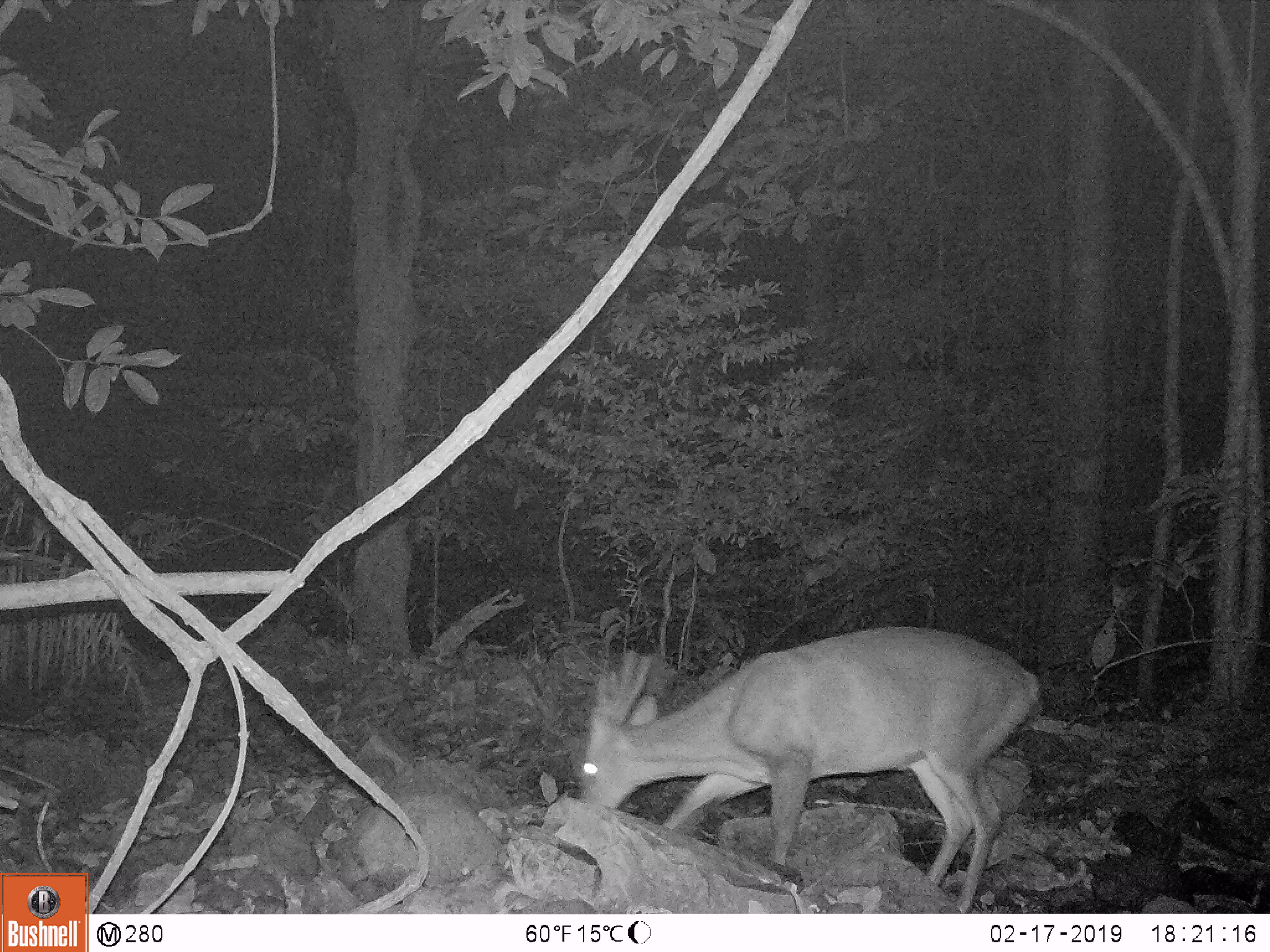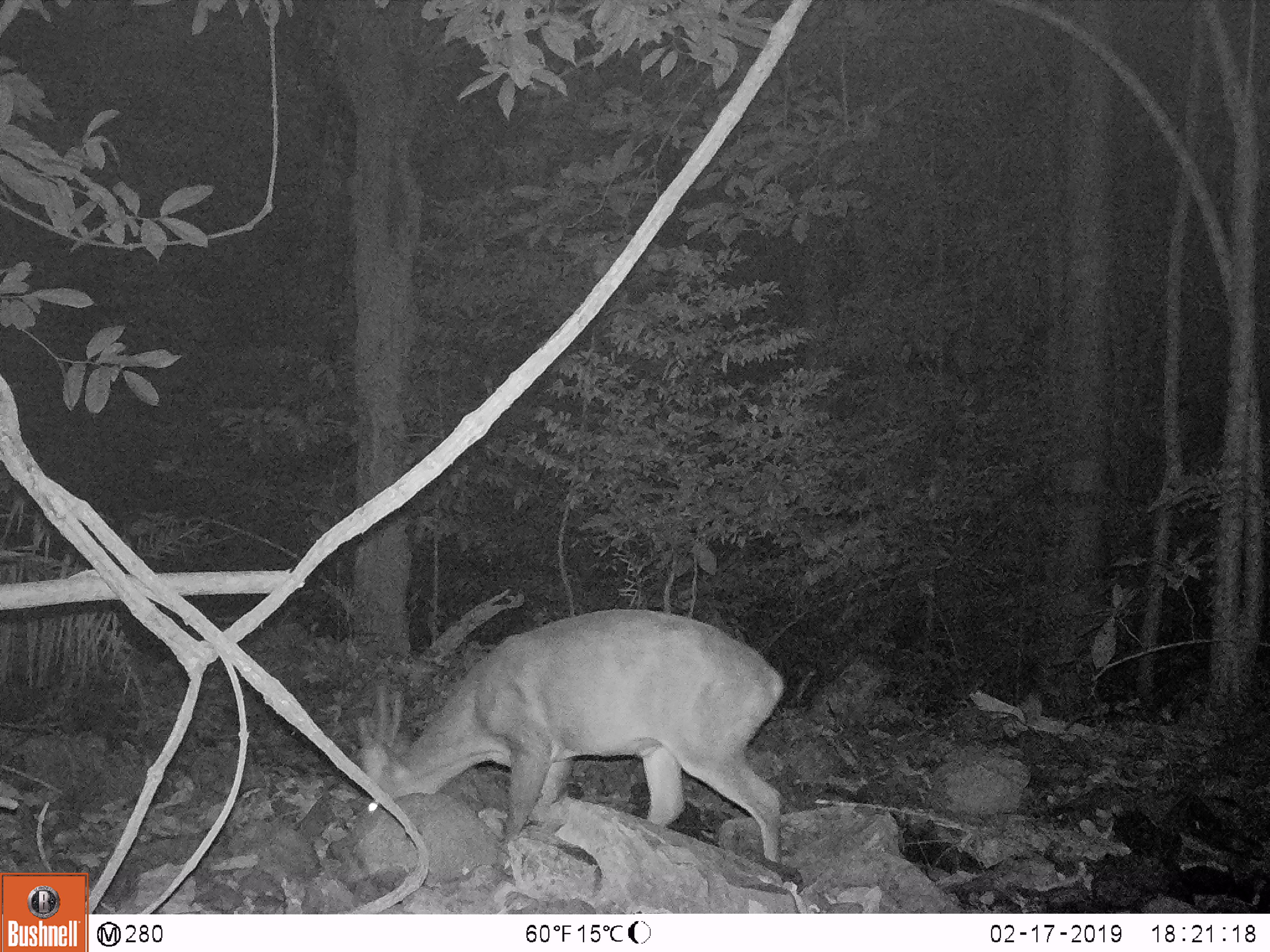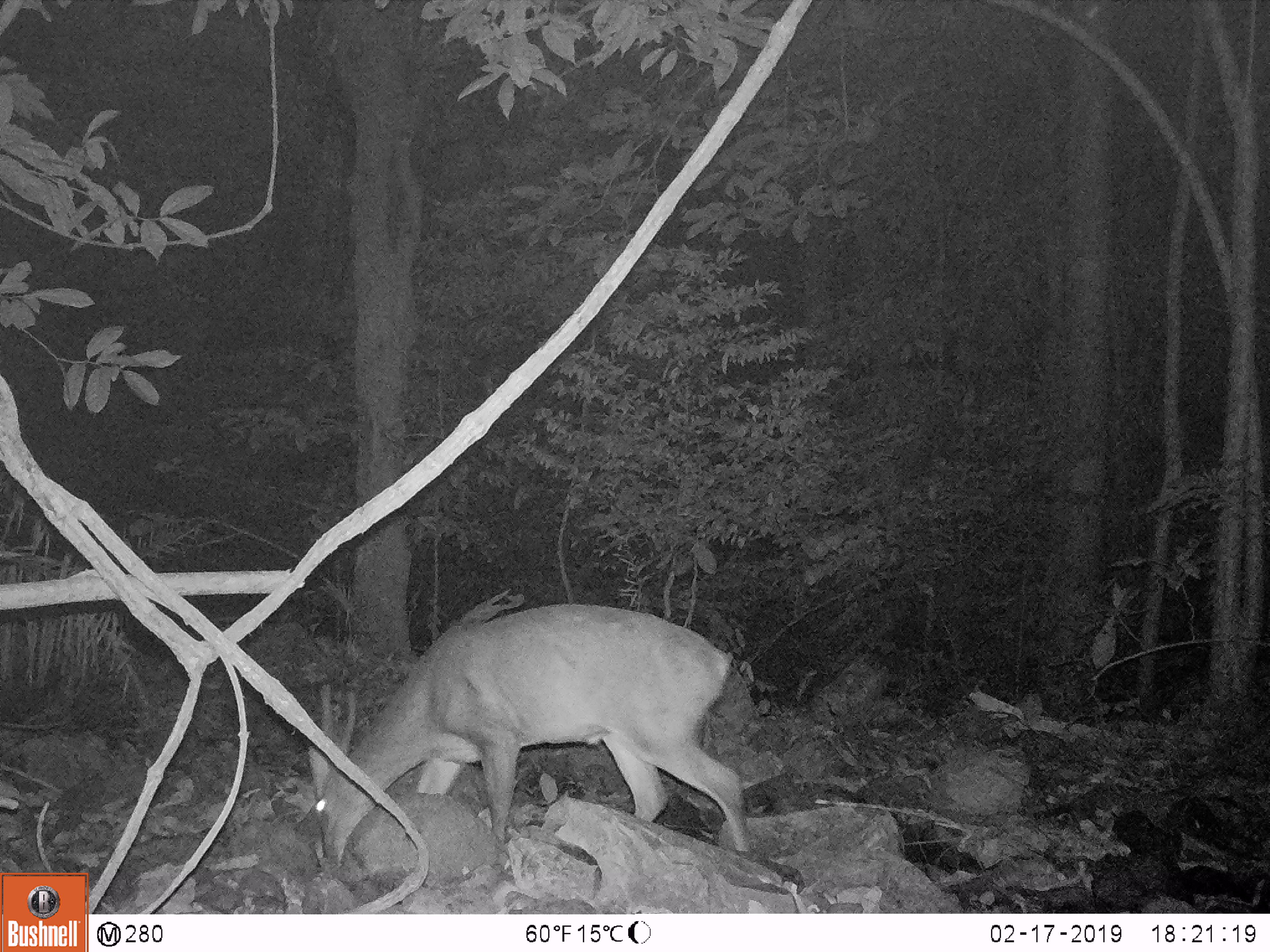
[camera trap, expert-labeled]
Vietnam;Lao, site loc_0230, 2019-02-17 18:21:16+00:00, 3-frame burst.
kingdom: Animalia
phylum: Chordata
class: Mammalia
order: Artiodactyla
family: Cervidae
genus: Muntiacus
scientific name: Muntiacus vuquangensis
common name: large-antlered muntjac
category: large antlered muntjac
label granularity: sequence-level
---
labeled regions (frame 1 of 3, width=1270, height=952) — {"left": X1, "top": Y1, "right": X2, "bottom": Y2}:
large antlered muntjac: {"left": 576, "top": 626, "right": 1040, "bottom": 913}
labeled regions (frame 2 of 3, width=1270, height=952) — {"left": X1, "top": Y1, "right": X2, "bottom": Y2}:
large antlered muntjac: {"left": 353, "top": 607, "right": 785, "bottom": 863}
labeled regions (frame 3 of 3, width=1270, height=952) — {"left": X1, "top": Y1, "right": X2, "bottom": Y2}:
large antlered muntjac: {"left": 308, "top": 602, "right": 750, "bottom": 861}